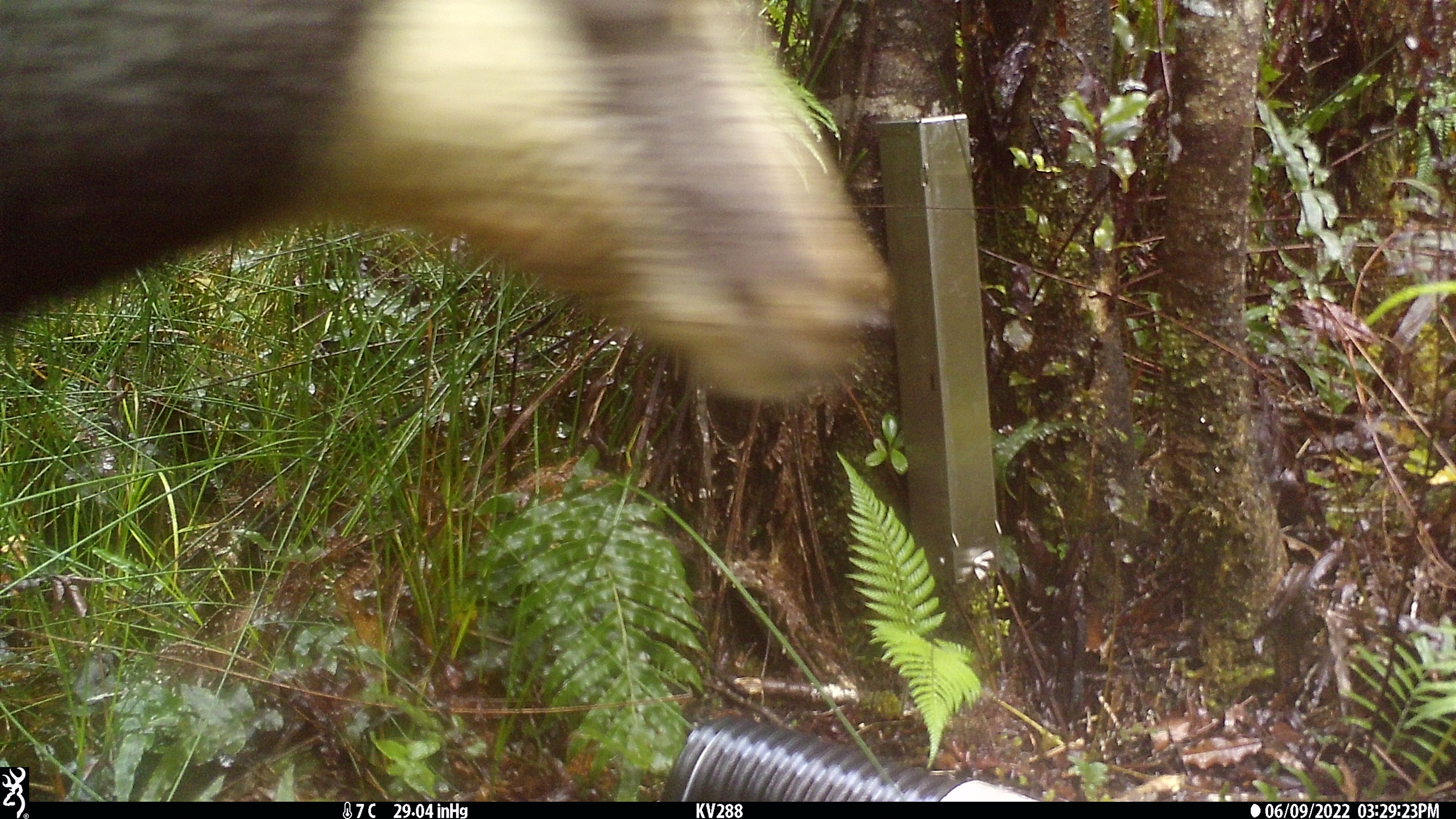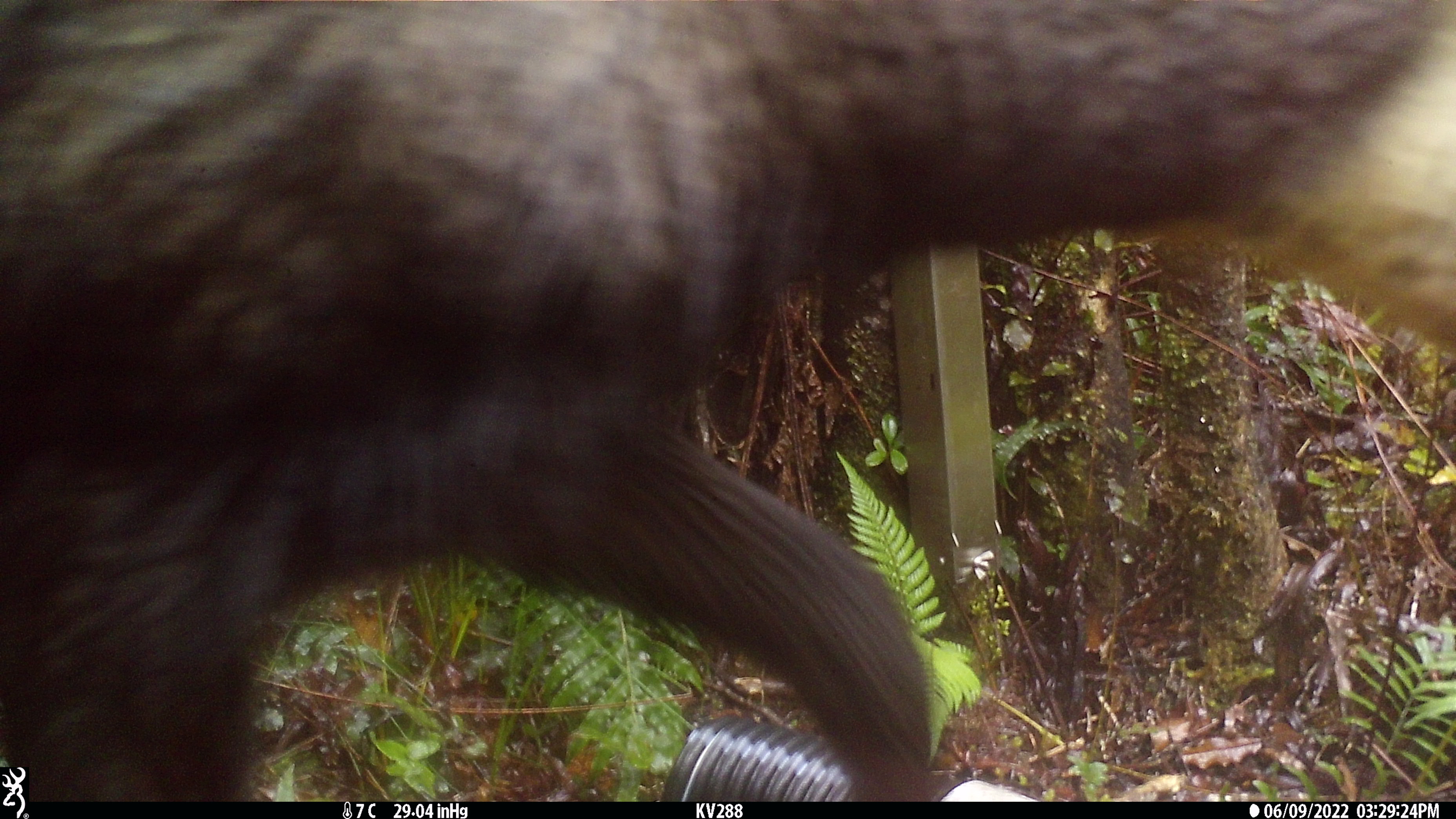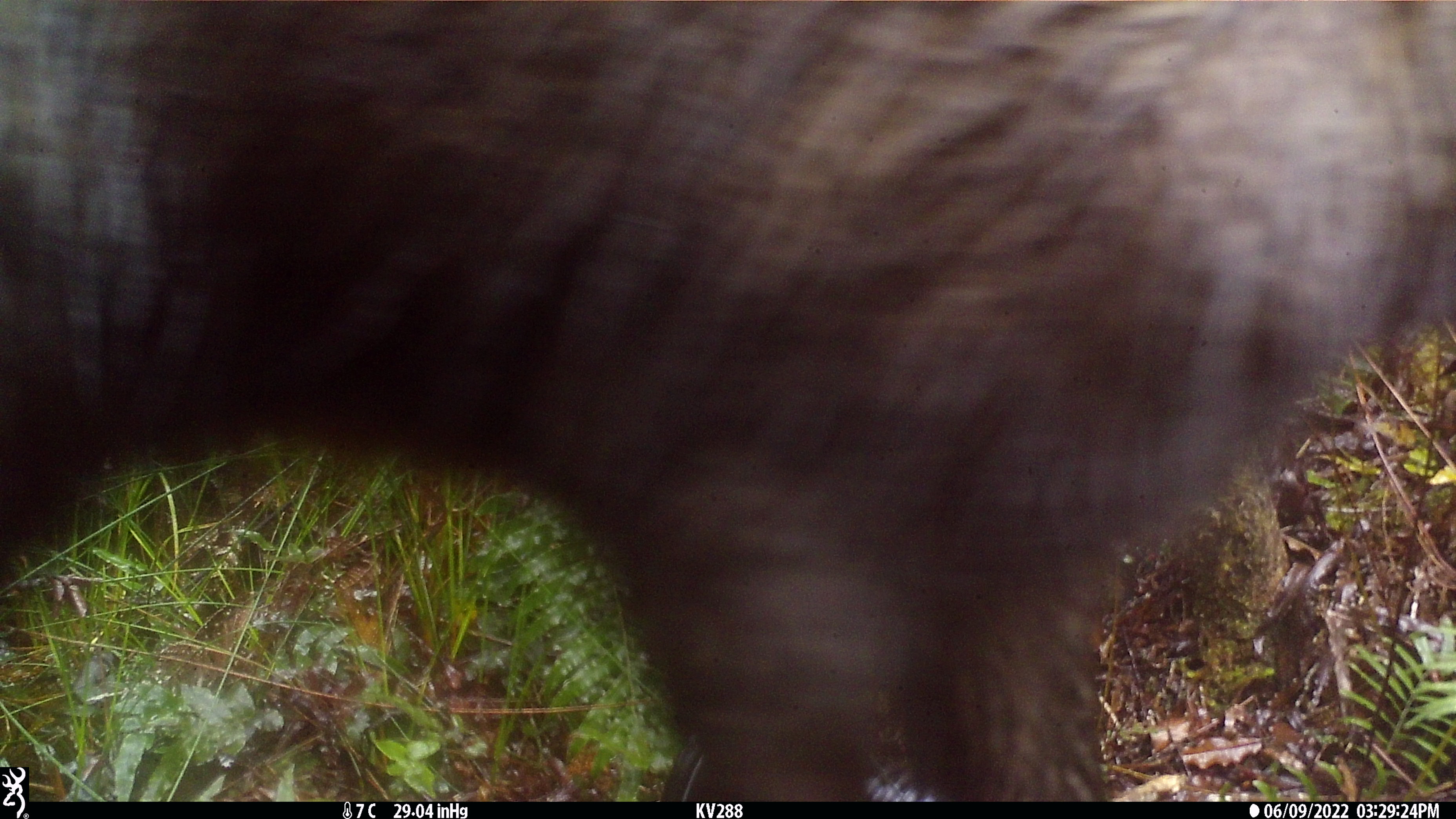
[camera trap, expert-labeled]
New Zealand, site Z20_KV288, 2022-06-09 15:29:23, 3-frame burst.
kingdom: Animalia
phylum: Chordata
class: Mammalia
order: Artiodactyla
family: Bovidae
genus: Rupicapra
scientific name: Rupicapra rupicapra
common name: alpine chamois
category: chamois